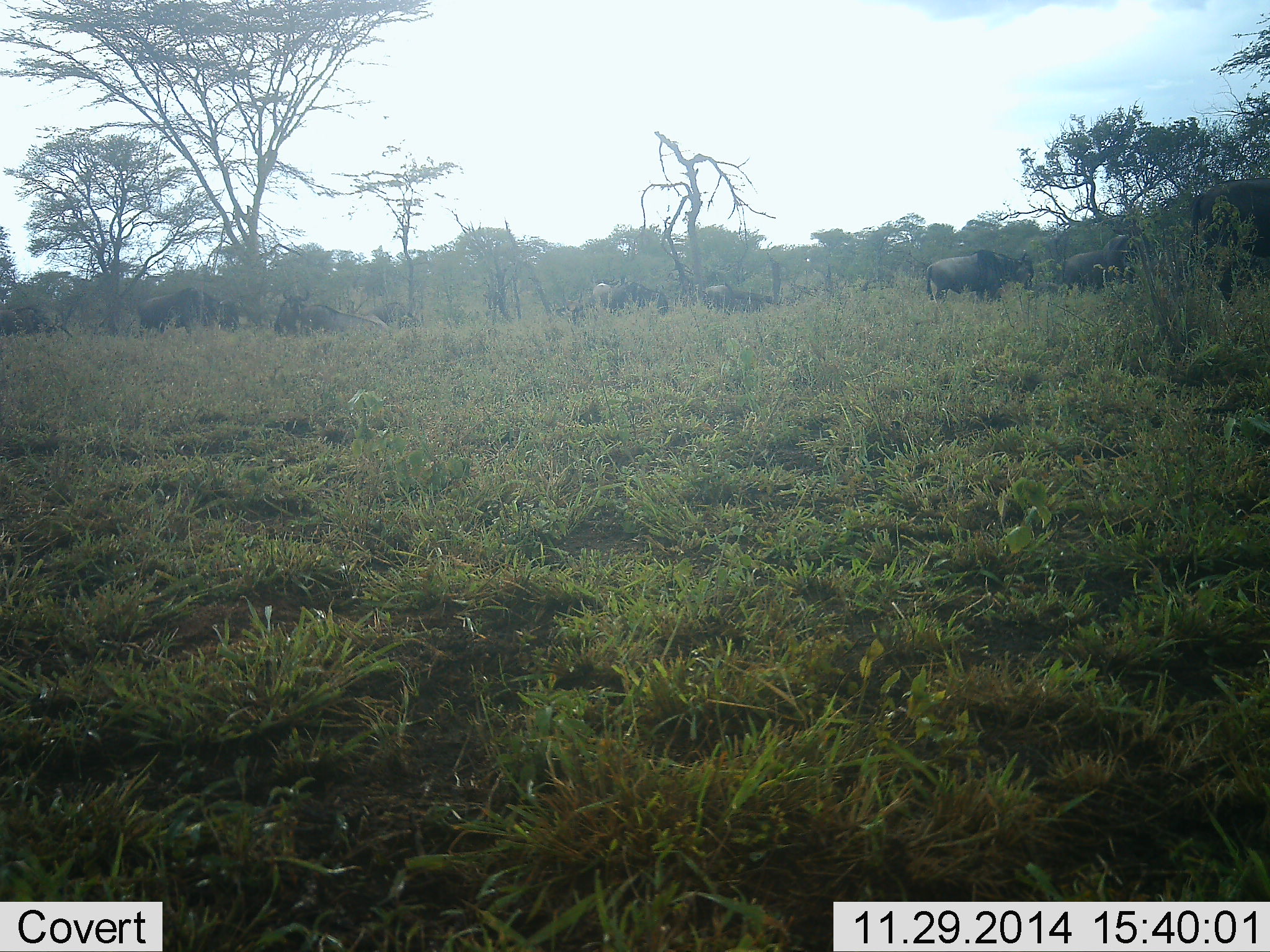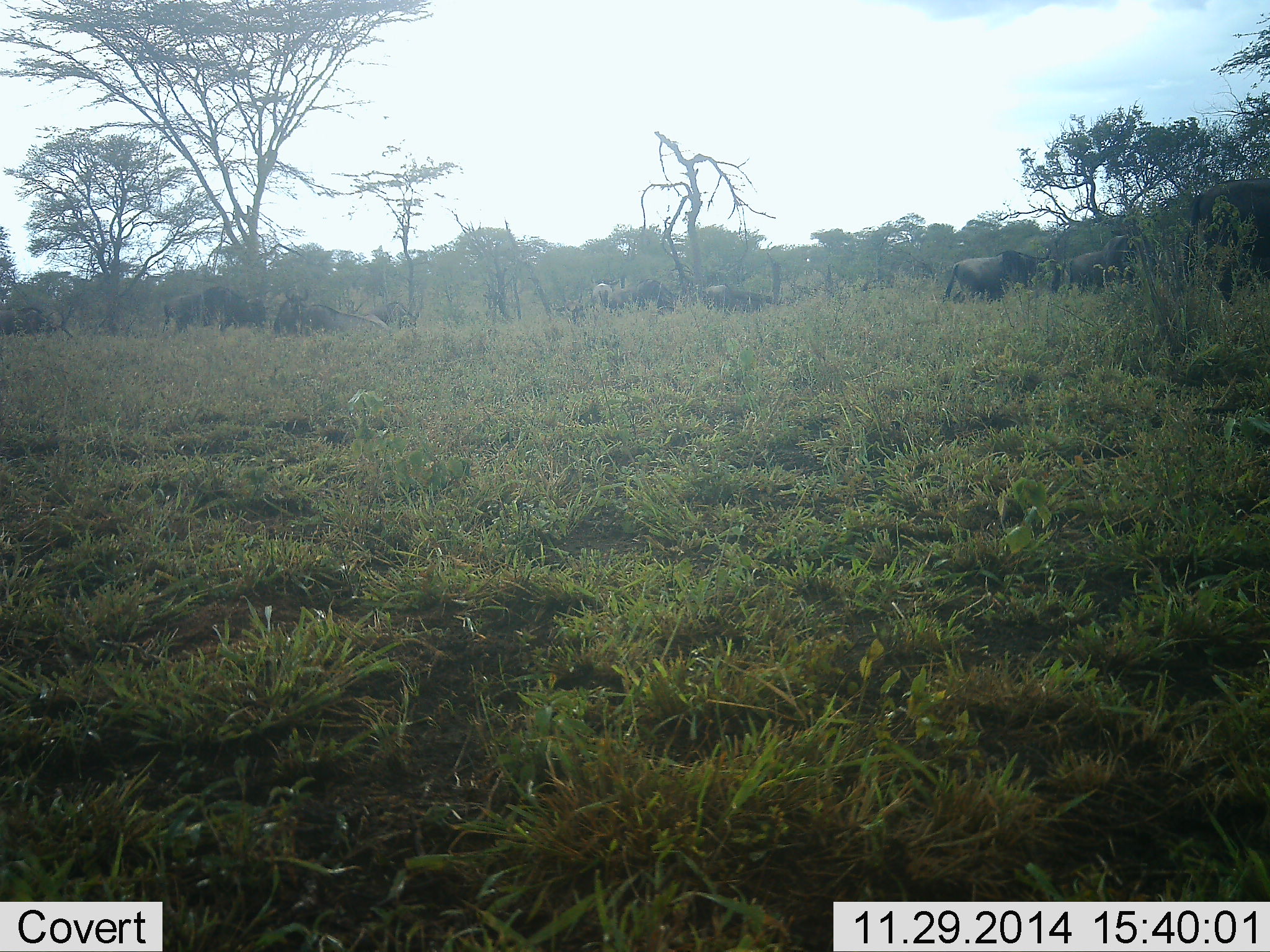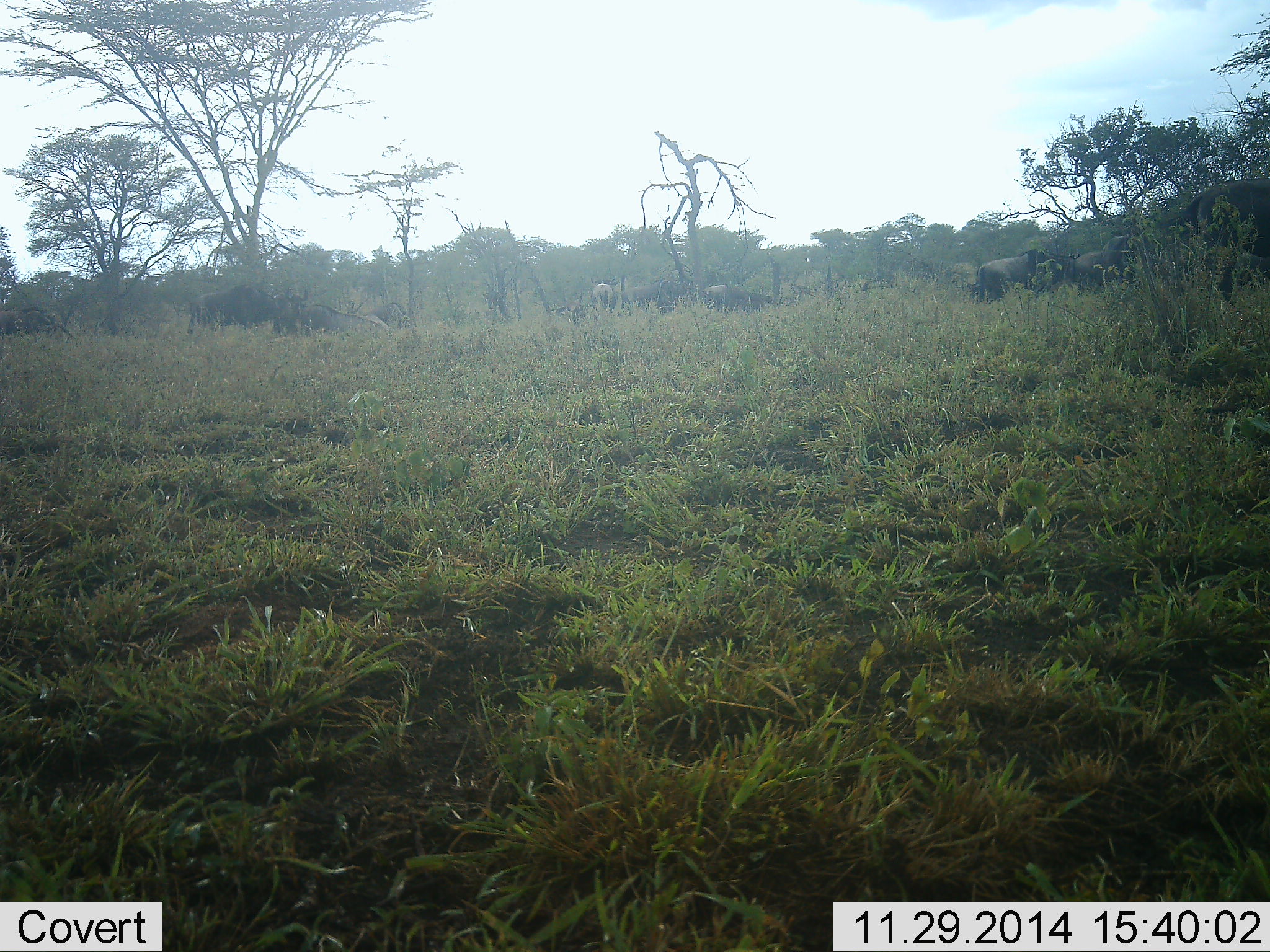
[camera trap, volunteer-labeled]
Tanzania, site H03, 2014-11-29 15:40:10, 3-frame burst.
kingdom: Animalia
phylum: Chordata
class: Mammalia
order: Artiodactyla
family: Bovidae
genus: Connochaetes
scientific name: Connochaetes taurinus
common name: blue wildebeest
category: wildebeest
Wildebeest (blue wildebeest) (Connochaetes taurinus), count 11-50. Behavior (volunteer vote fractions): standing 55%, resting 18%, moving 100%, interacting 0%. Young present (vote fraction): 0%. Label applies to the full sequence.